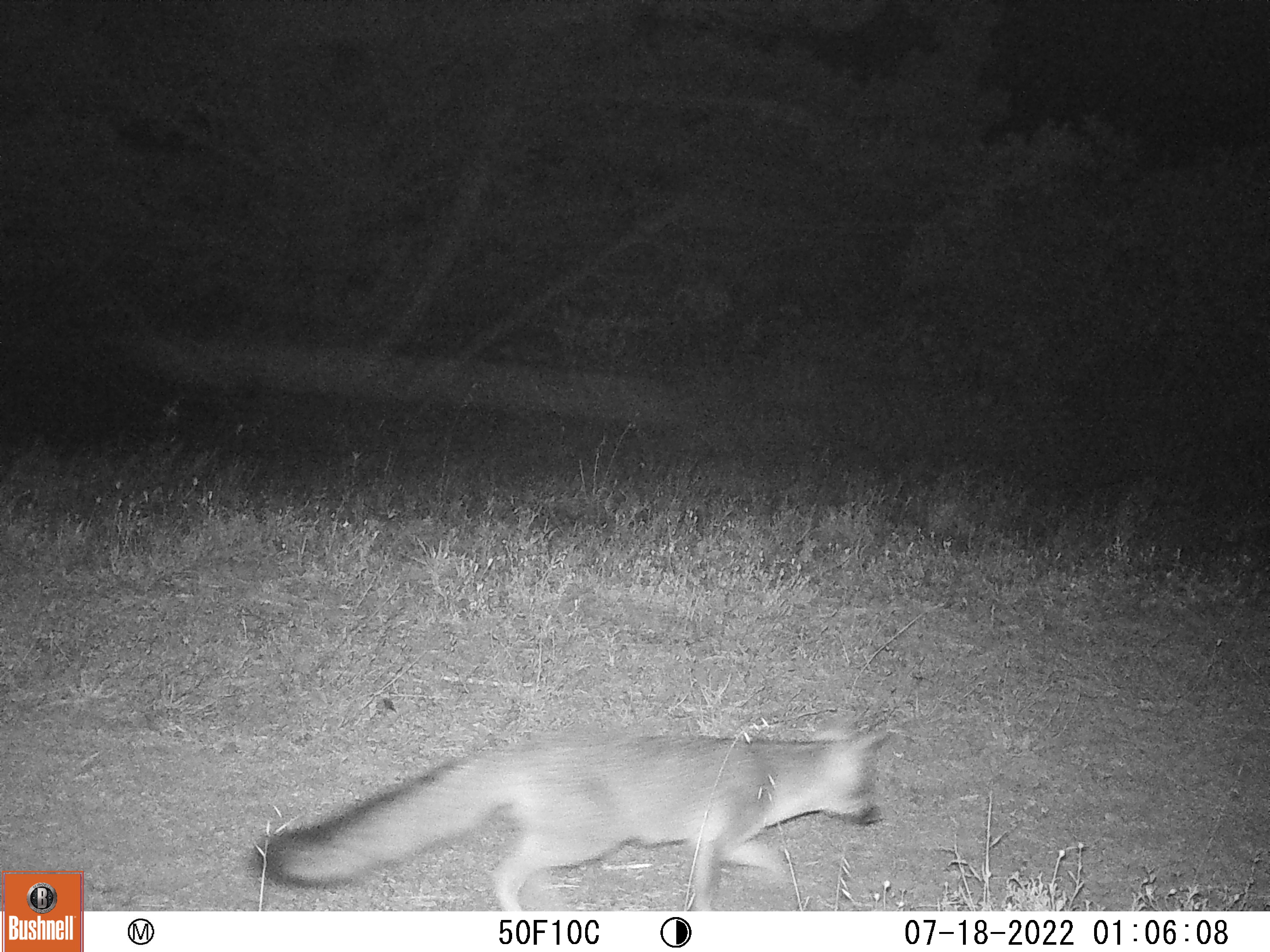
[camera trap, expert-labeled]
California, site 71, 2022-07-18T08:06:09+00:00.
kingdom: Animalia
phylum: Chordata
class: Mammalia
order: Carnivora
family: Canidae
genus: Urocyon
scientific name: Urocyon cinereoargenteus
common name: gray fox